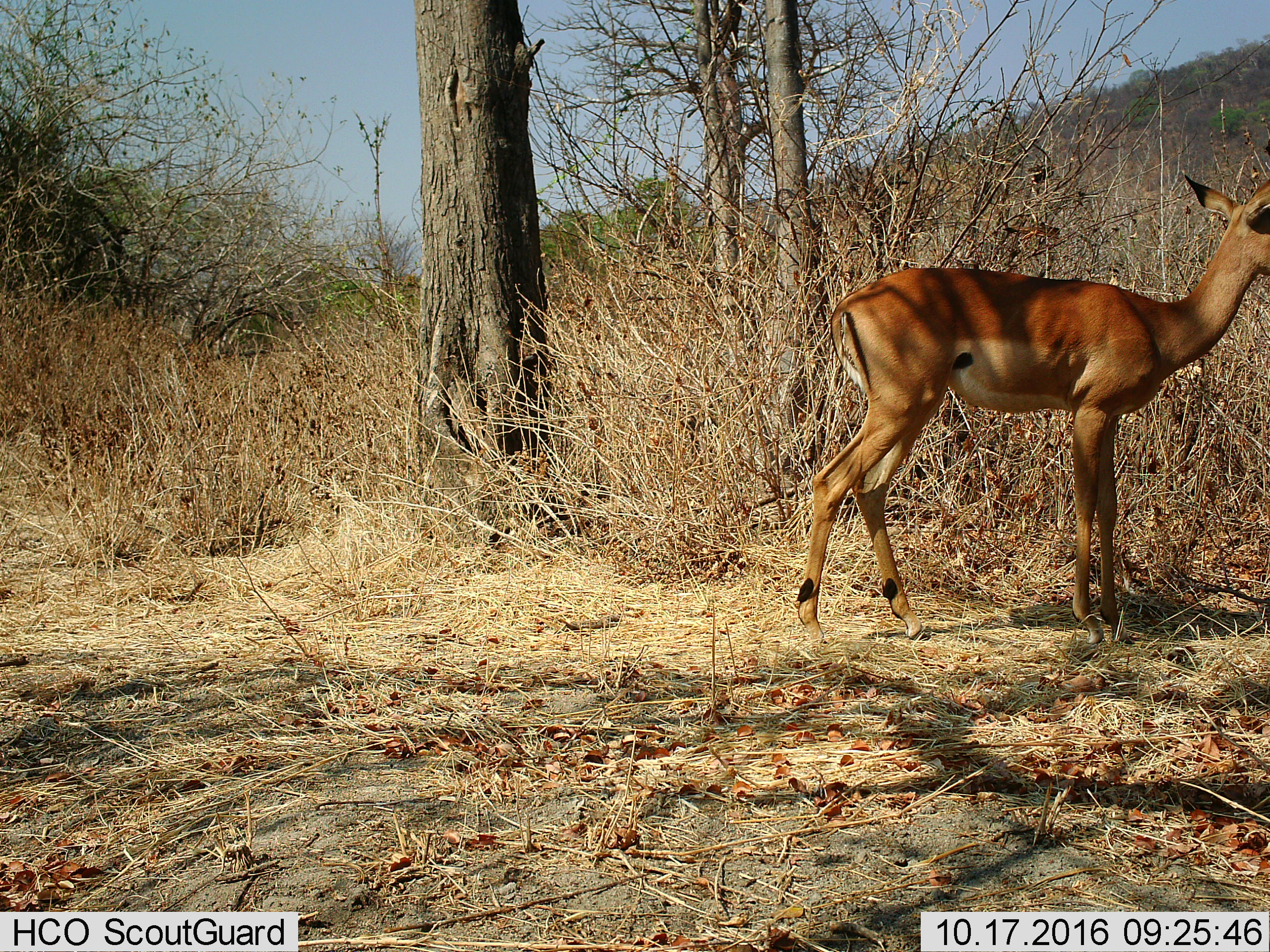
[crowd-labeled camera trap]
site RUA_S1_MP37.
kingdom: Animalia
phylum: Chordata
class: Mammalia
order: Artiodactyla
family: Bovidae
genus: Aepyceros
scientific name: Aepyceros melampus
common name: impala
Impala (Aepyceros melampus), count 1. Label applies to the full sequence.